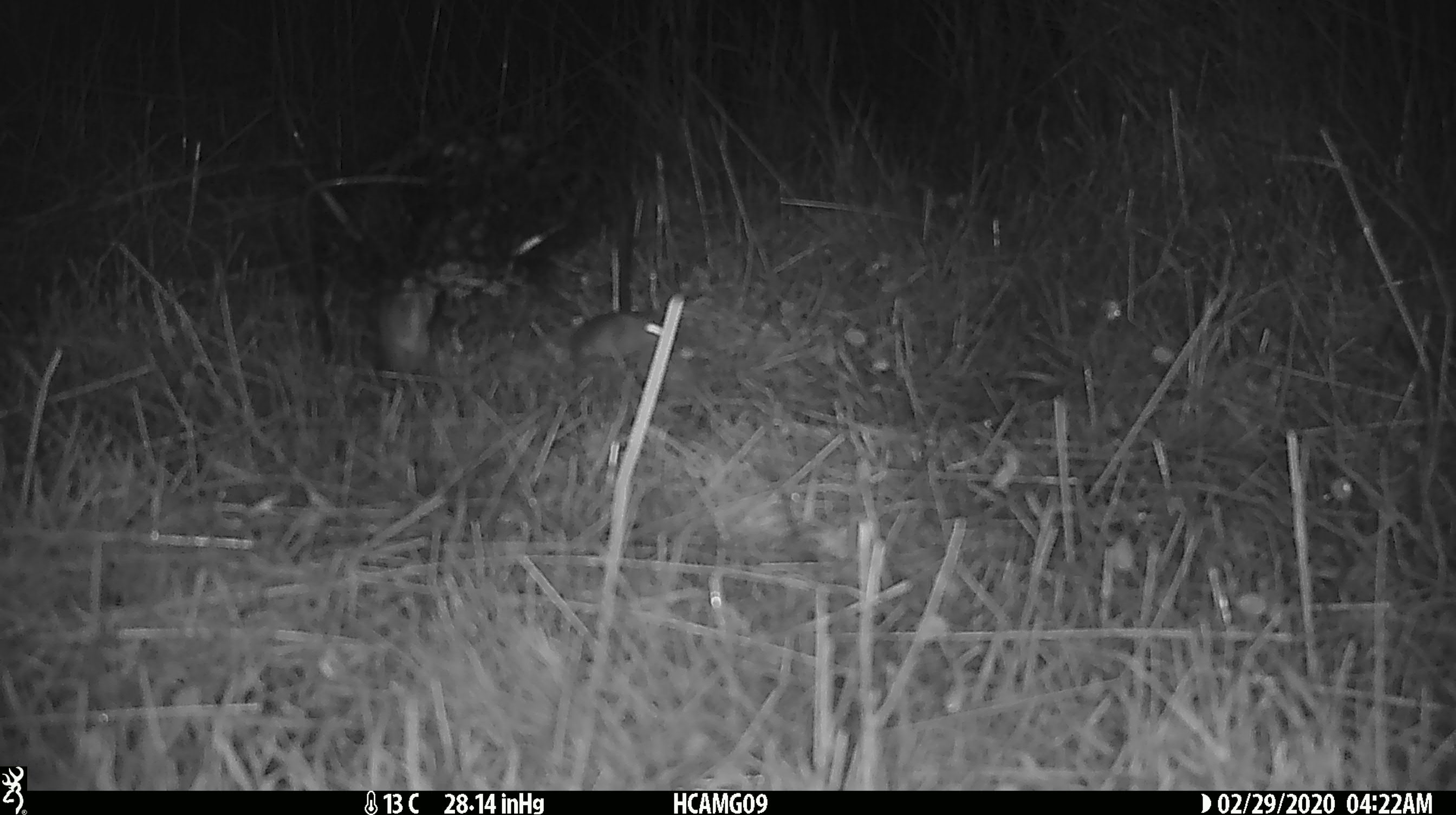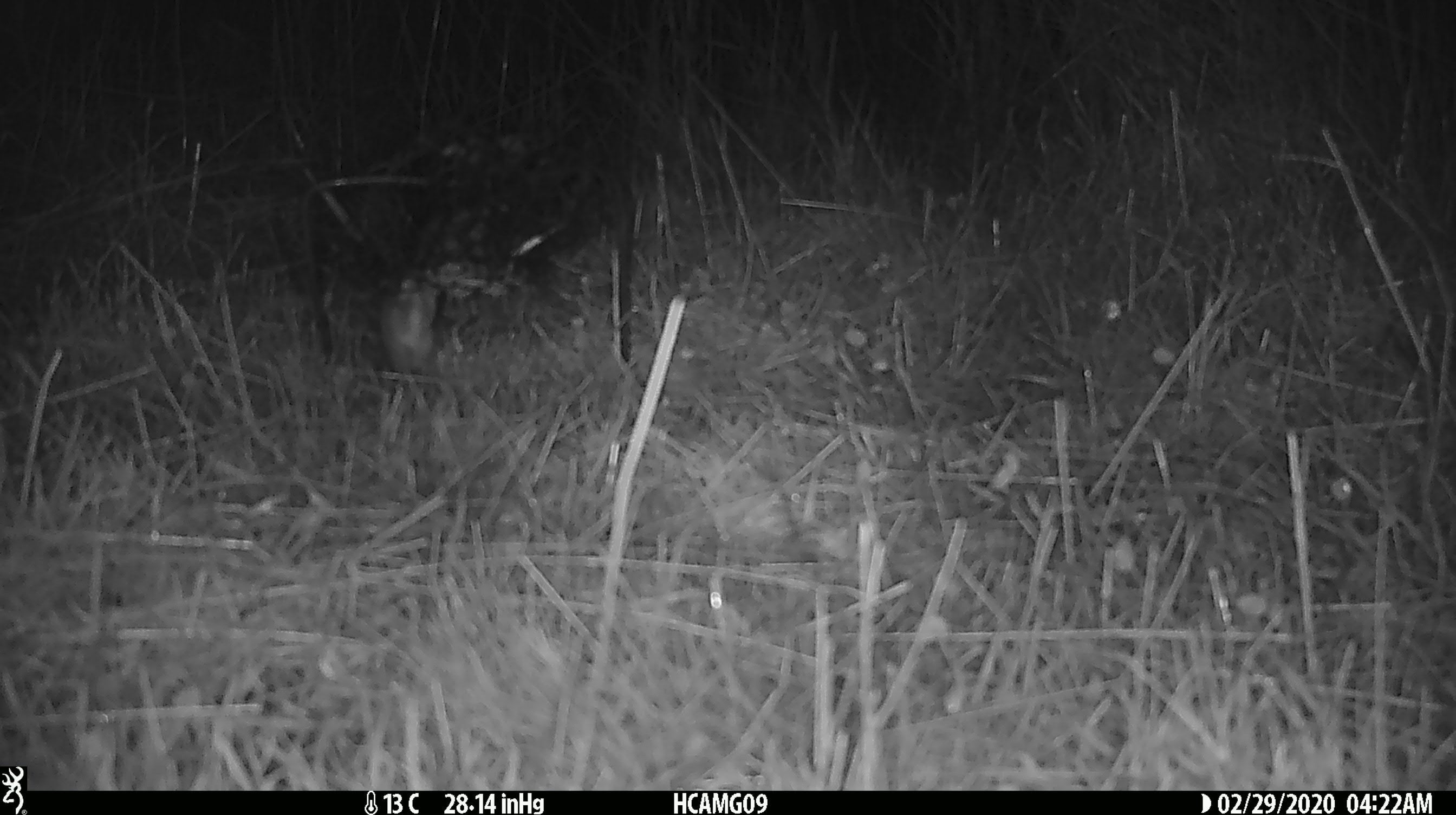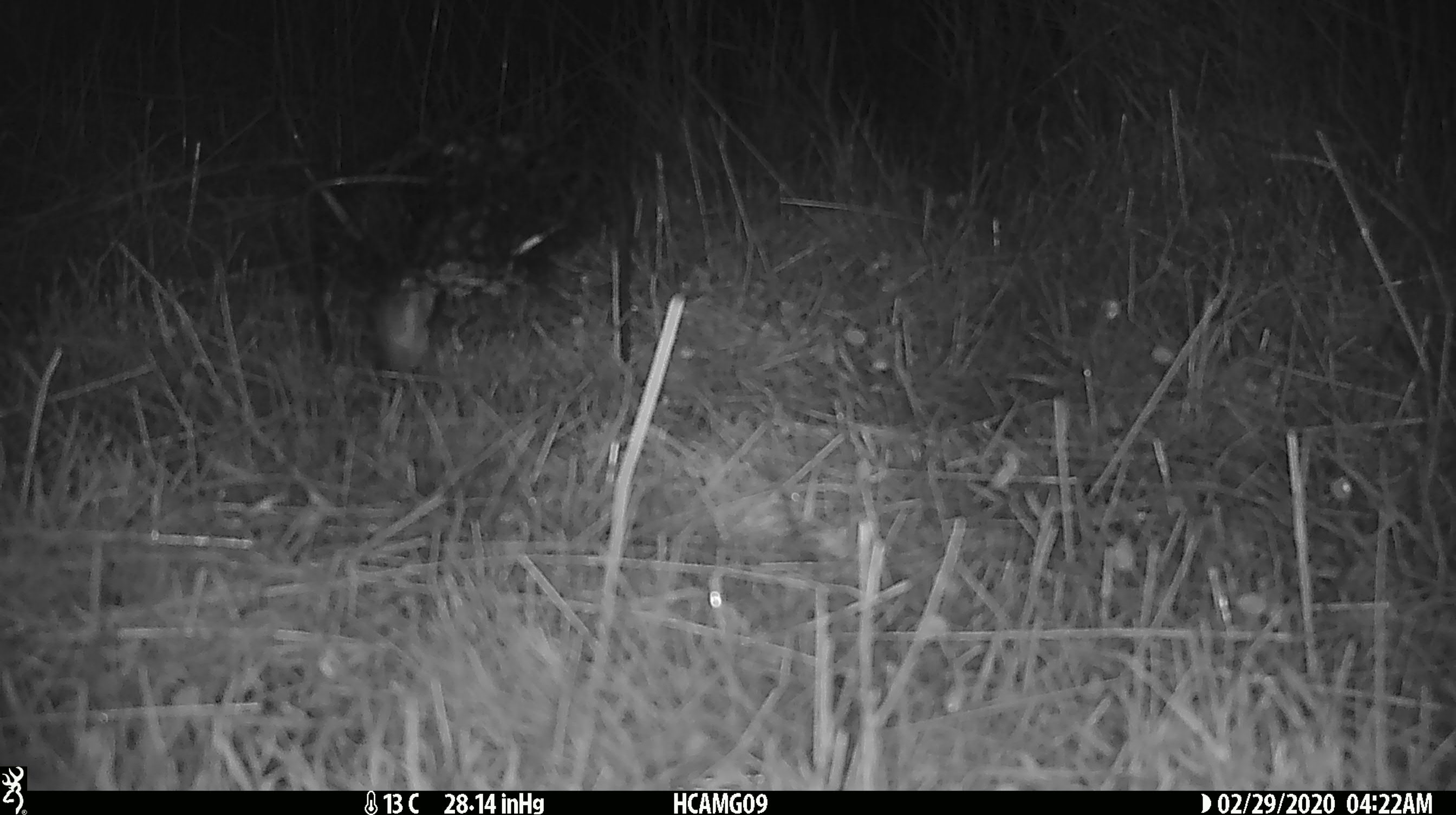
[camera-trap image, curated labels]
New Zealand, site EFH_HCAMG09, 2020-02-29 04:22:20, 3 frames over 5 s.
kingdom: Animalia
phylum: Chordata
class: Mammalia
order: Rodentia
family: Muridae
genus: Mus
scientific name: Mus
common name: mouse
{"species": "mouse (Mus)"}